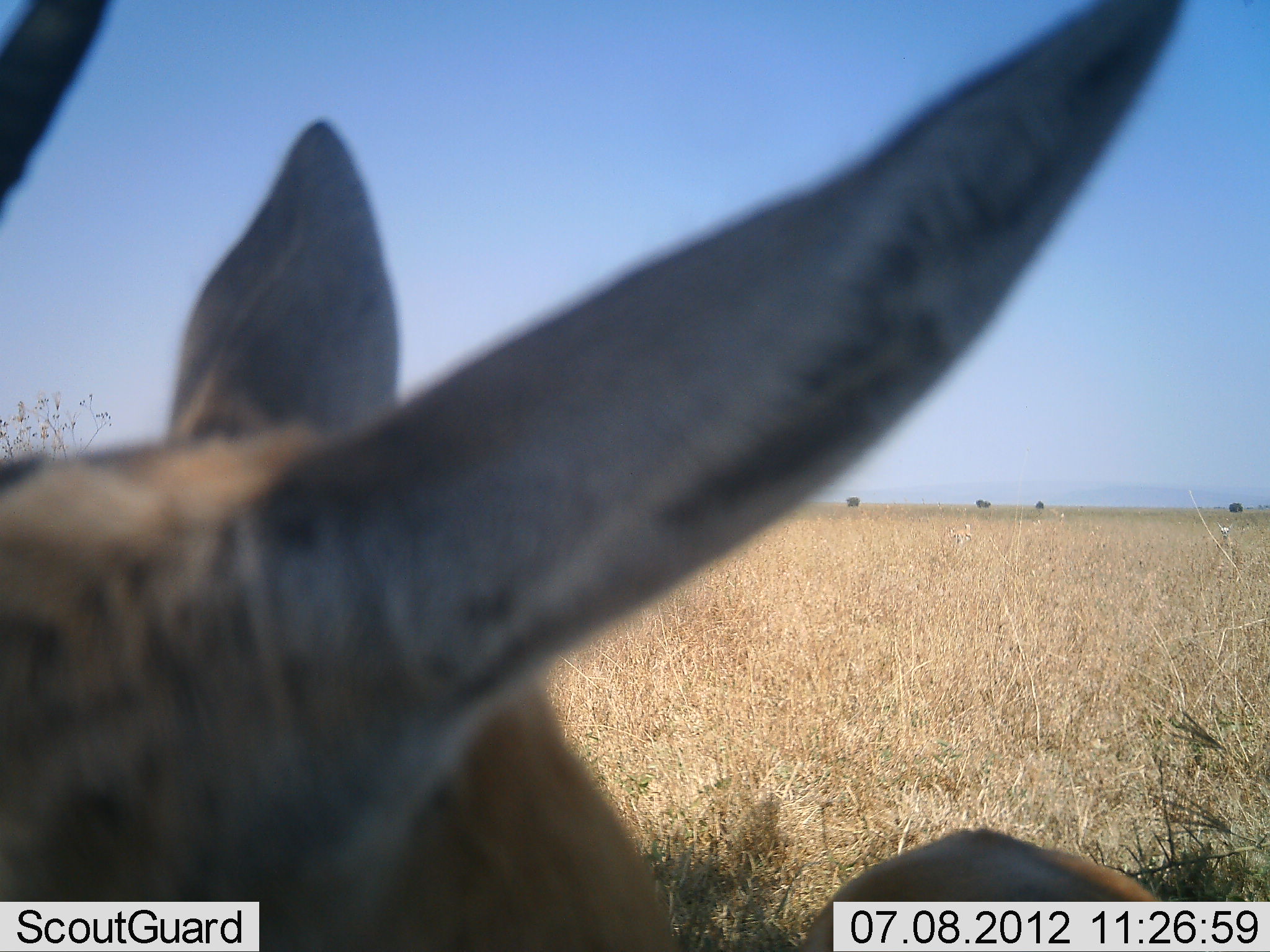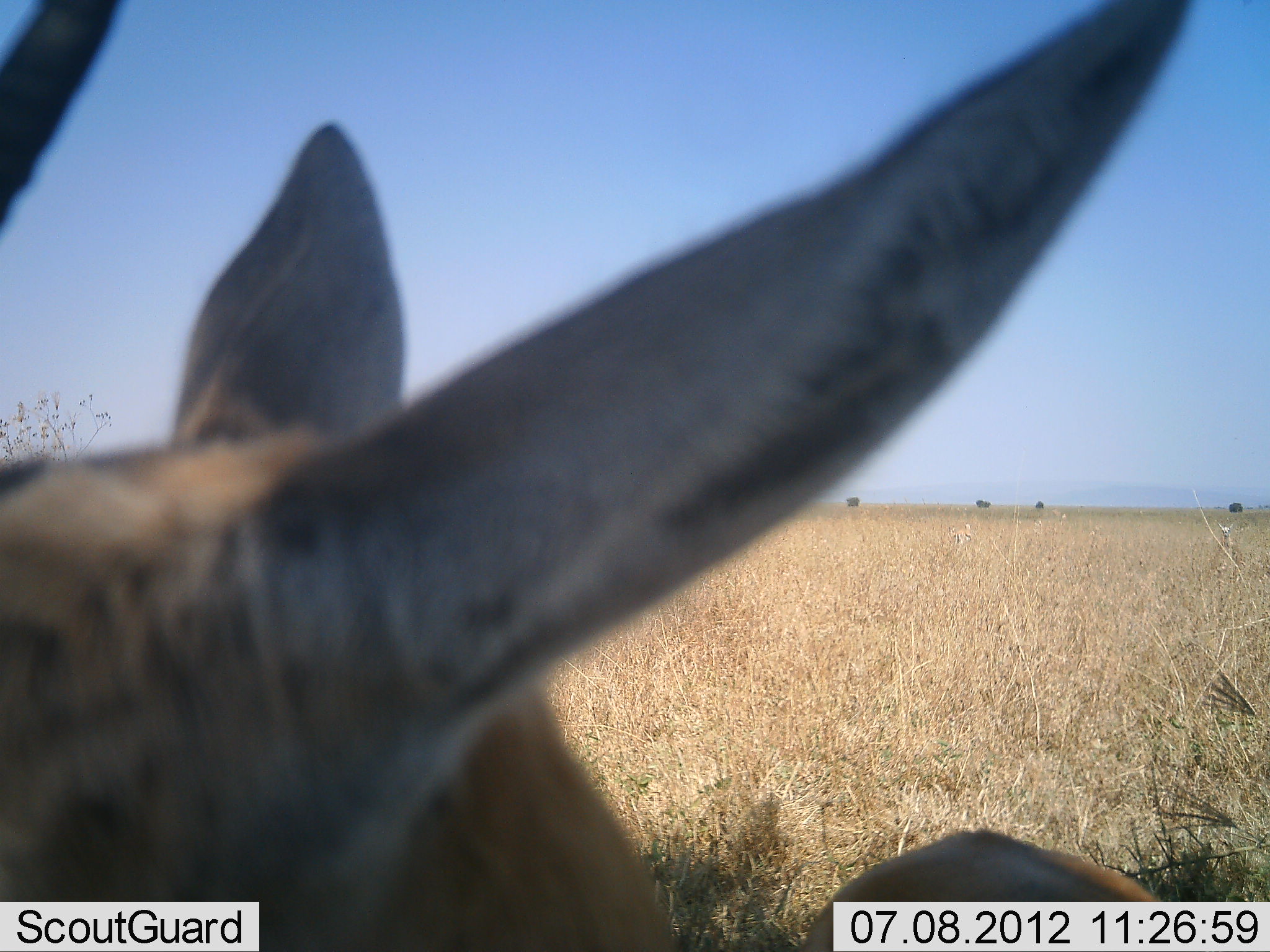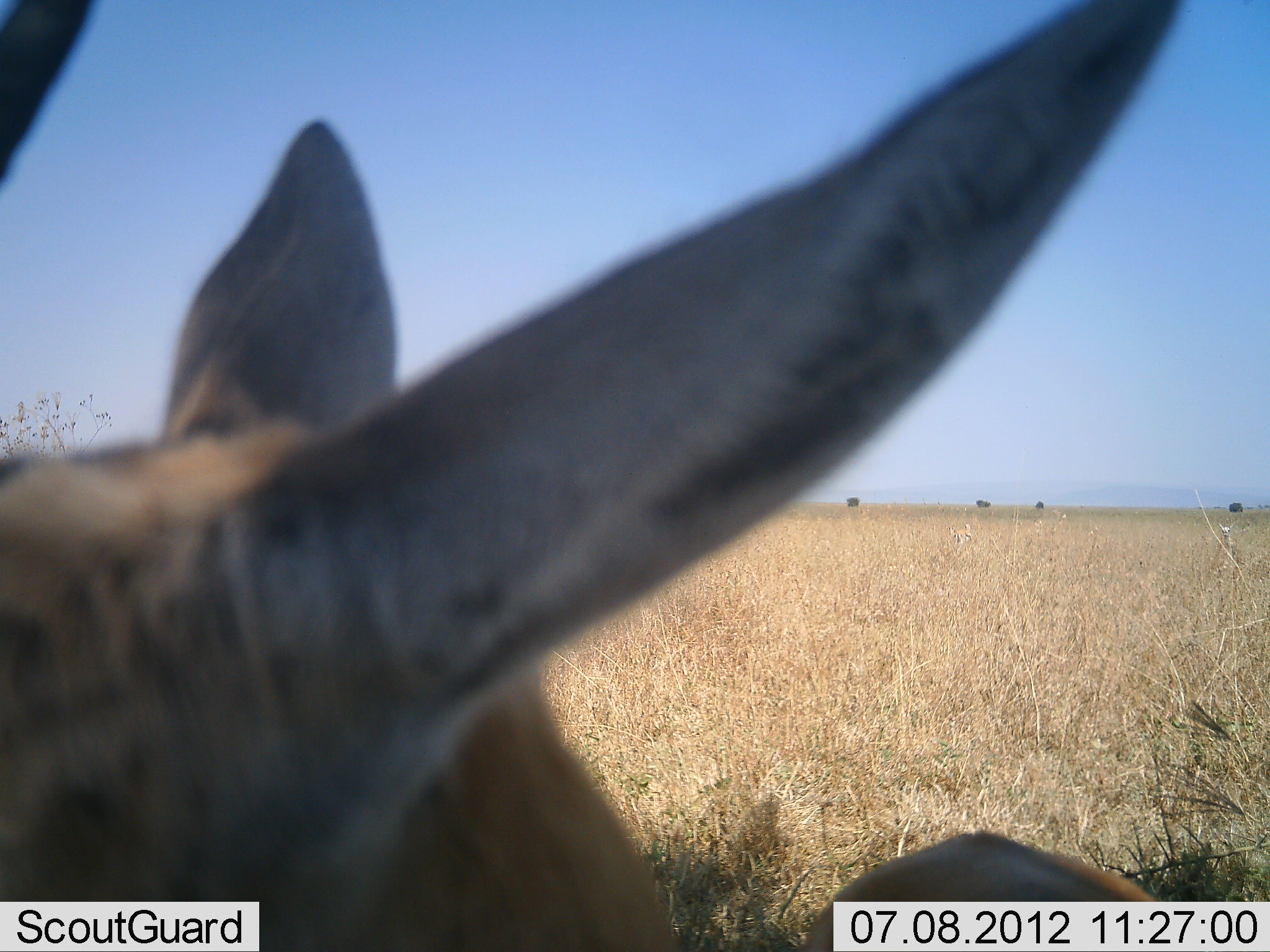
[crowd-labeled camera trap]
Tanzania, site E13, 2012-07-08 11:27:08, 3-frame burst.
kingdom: Animalia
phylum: Chordata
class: Mammalia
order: Artiodactyla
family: Bovidae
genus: Eudorcas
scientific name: Eudorcas thomsonii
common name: thomson's gazelle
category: gazellethomsons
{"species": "gazellethomsons (thomson's gazelle) (Eudorcas thomsonii)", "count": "1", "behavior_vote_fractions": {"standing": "88%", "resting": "12%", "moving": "0%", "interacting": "0%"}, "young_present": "0%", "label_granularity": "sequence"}